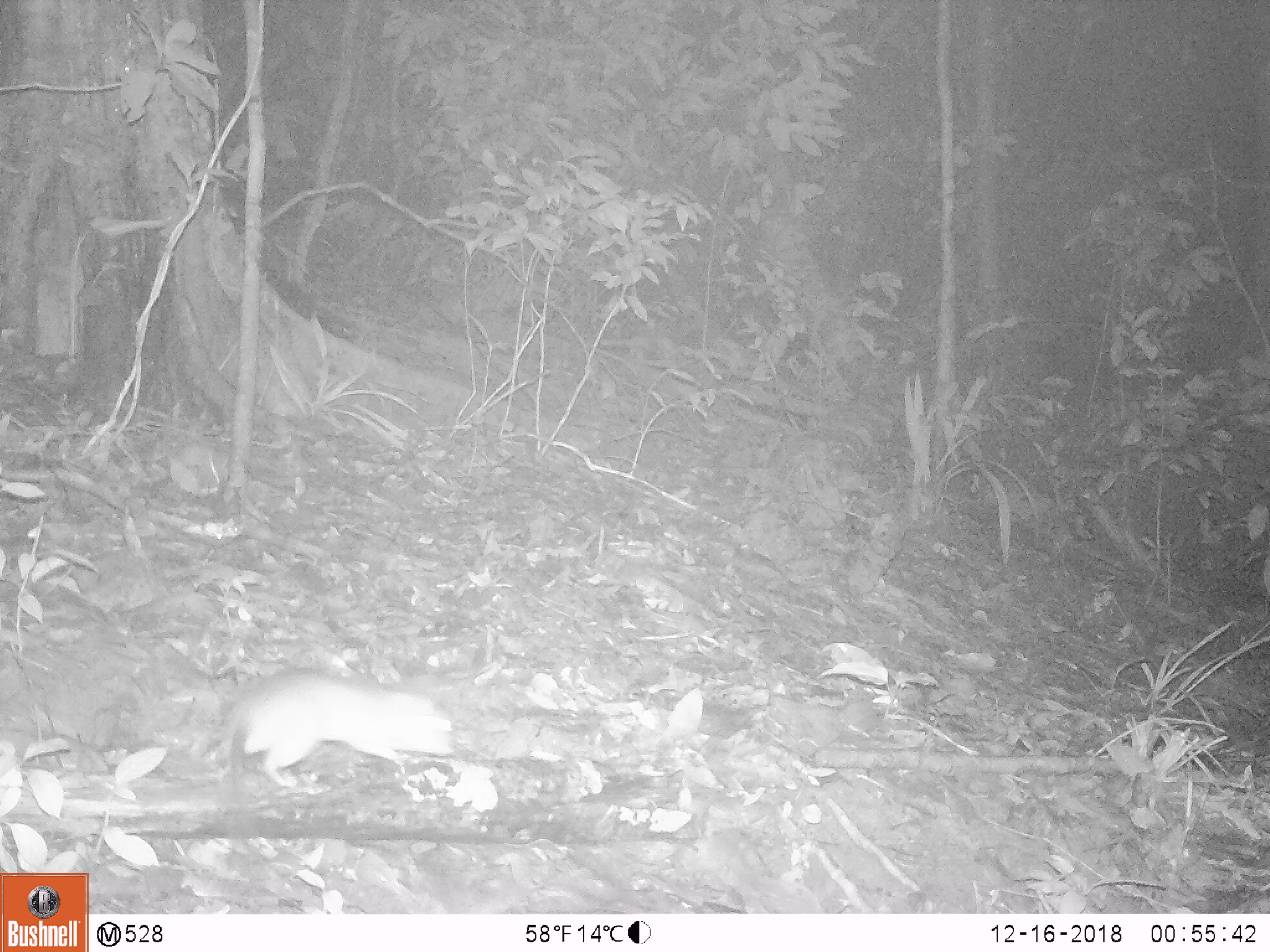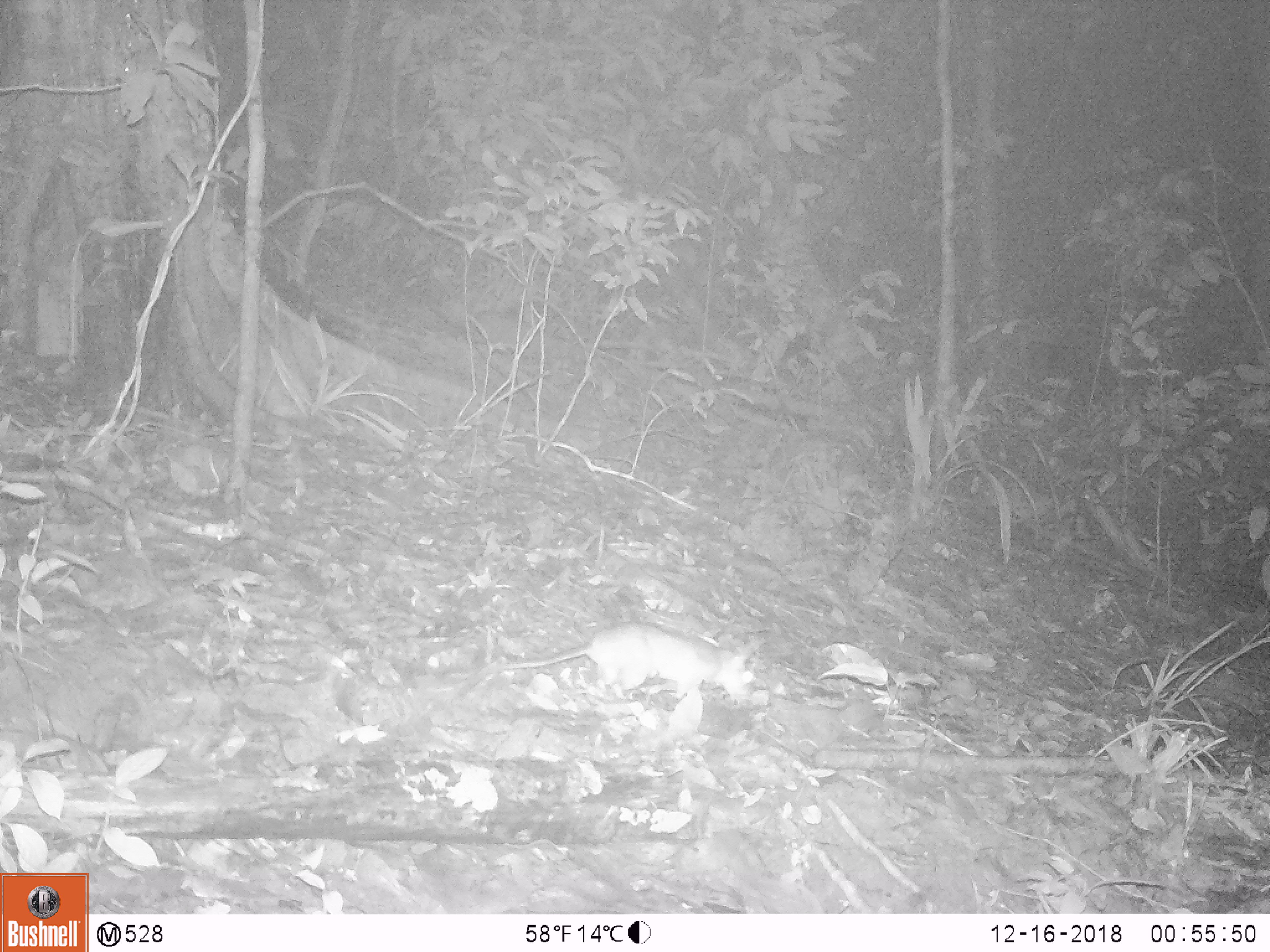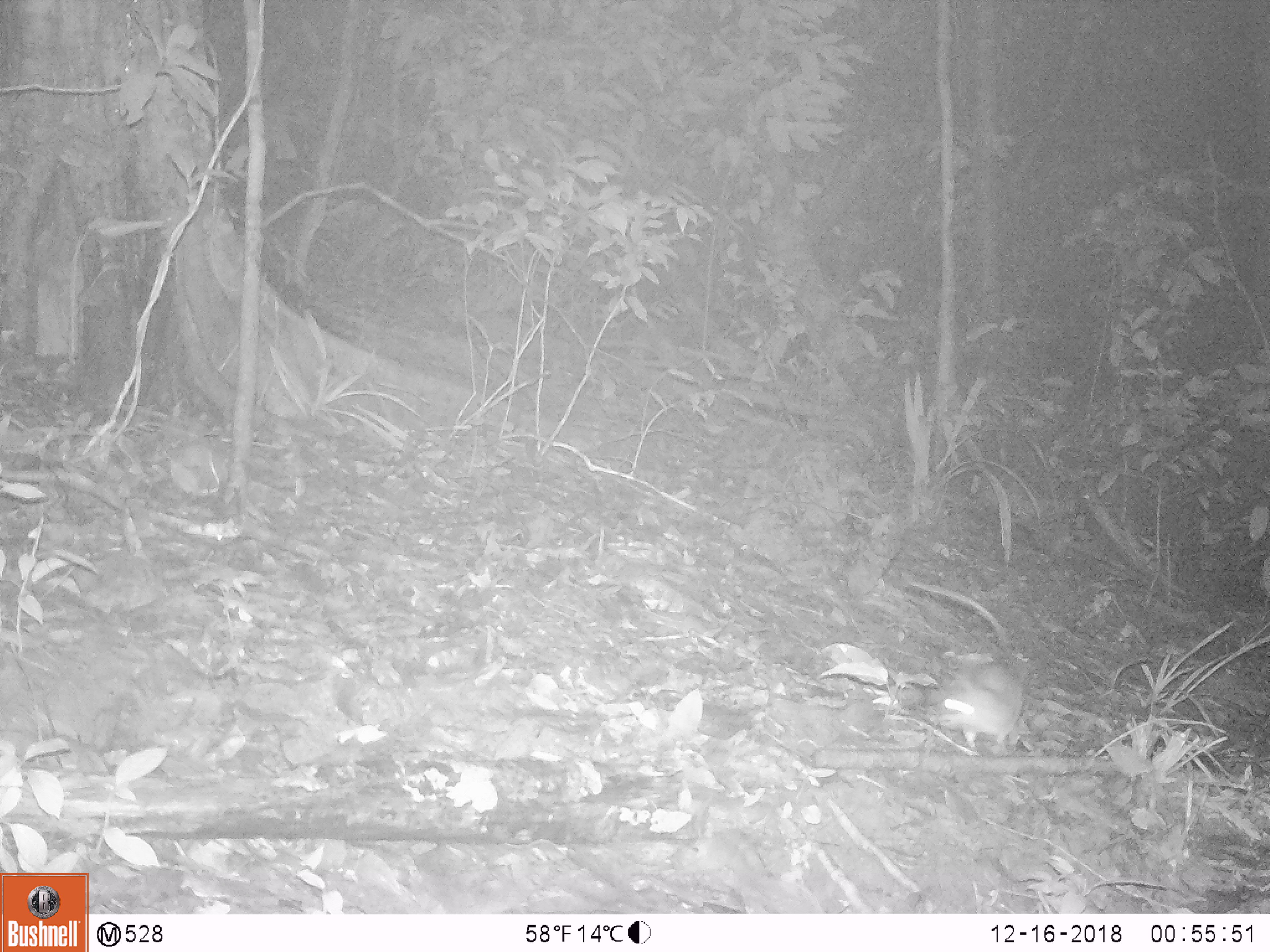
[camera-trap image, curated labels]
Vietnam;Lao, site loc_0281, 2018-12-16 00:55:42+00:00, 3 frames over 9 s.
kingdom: Animalia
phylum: Chordata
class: Mammalia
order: Rodentia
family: Muridae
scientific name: Muridae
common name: old-world mice and rats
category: unidentified murid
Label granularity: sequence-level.